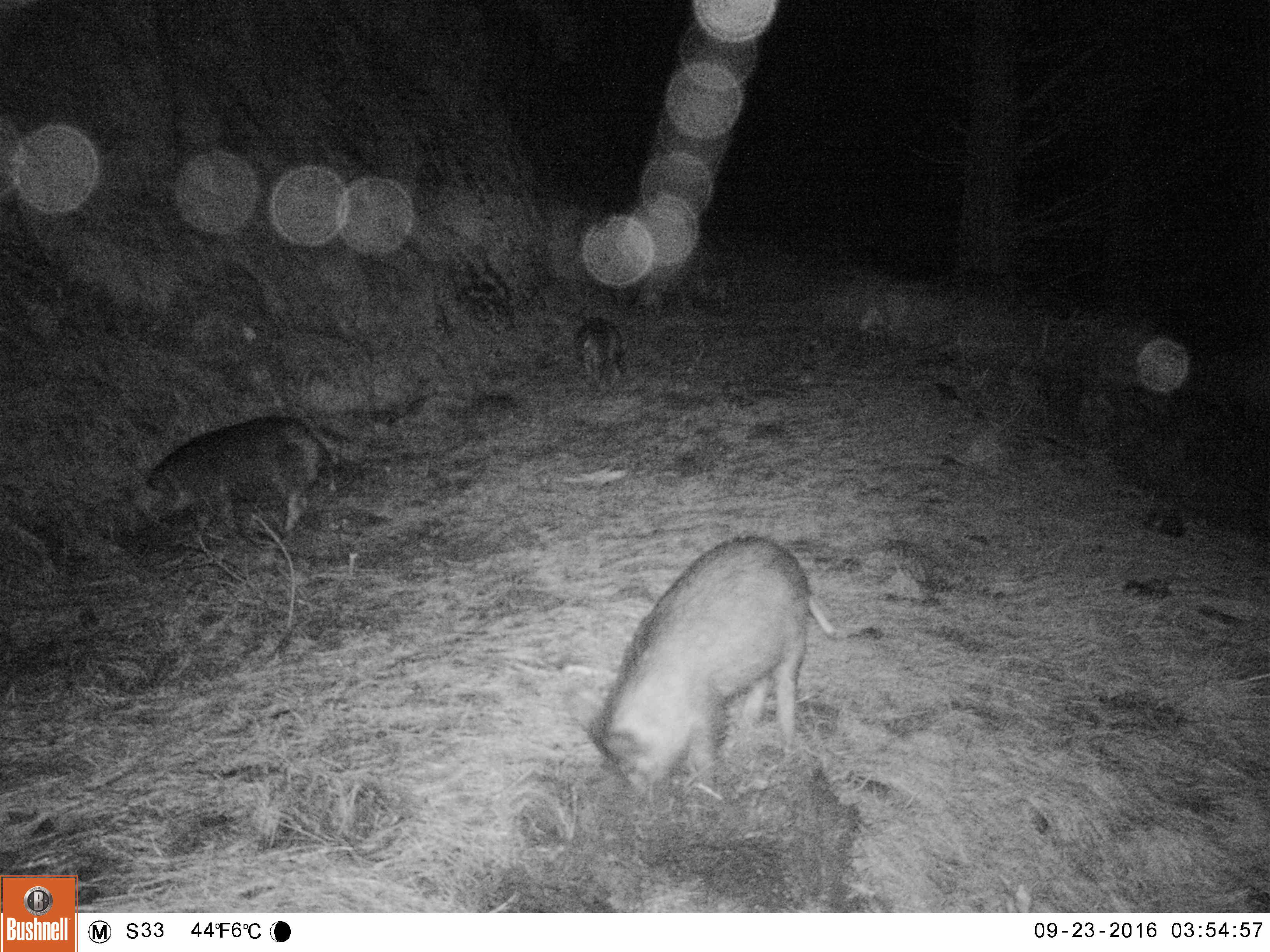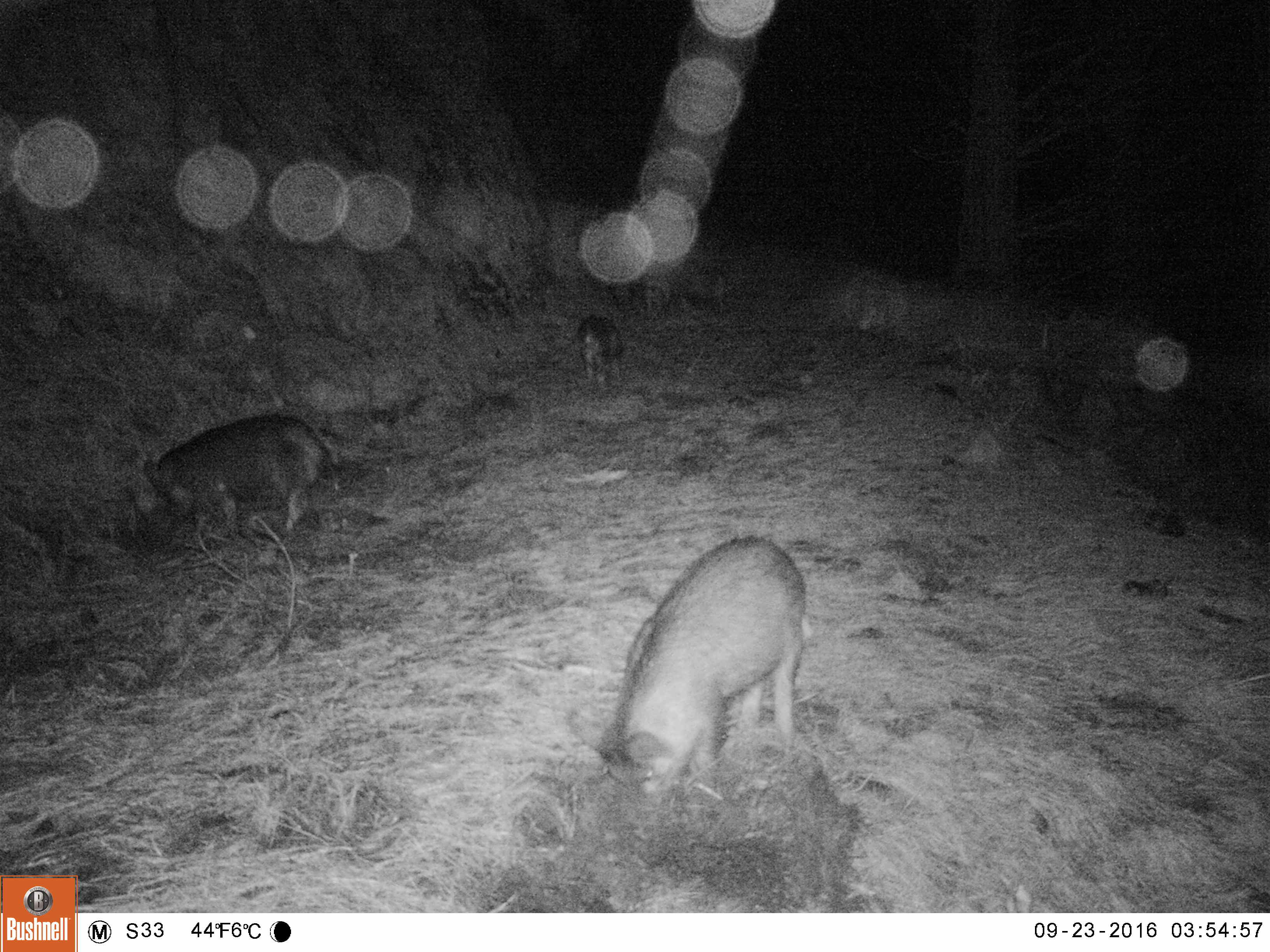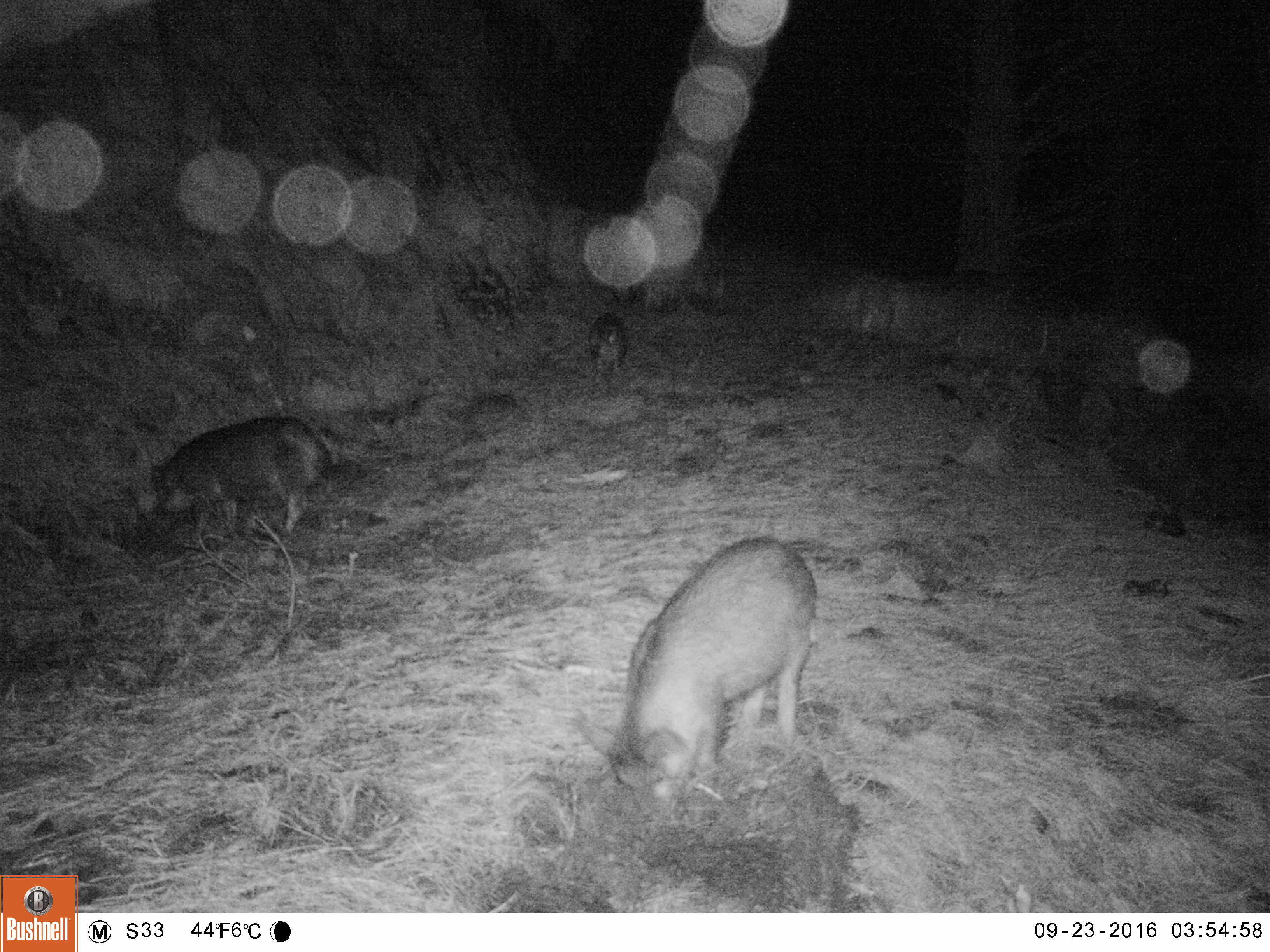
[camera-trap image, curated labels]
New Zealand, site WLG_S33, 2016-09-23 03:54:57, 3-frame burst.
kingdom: Animalia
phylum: Chordata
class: Mammalia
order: Artiodactyla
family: Suidae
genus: Sus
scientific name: Sus scrofa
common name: pig